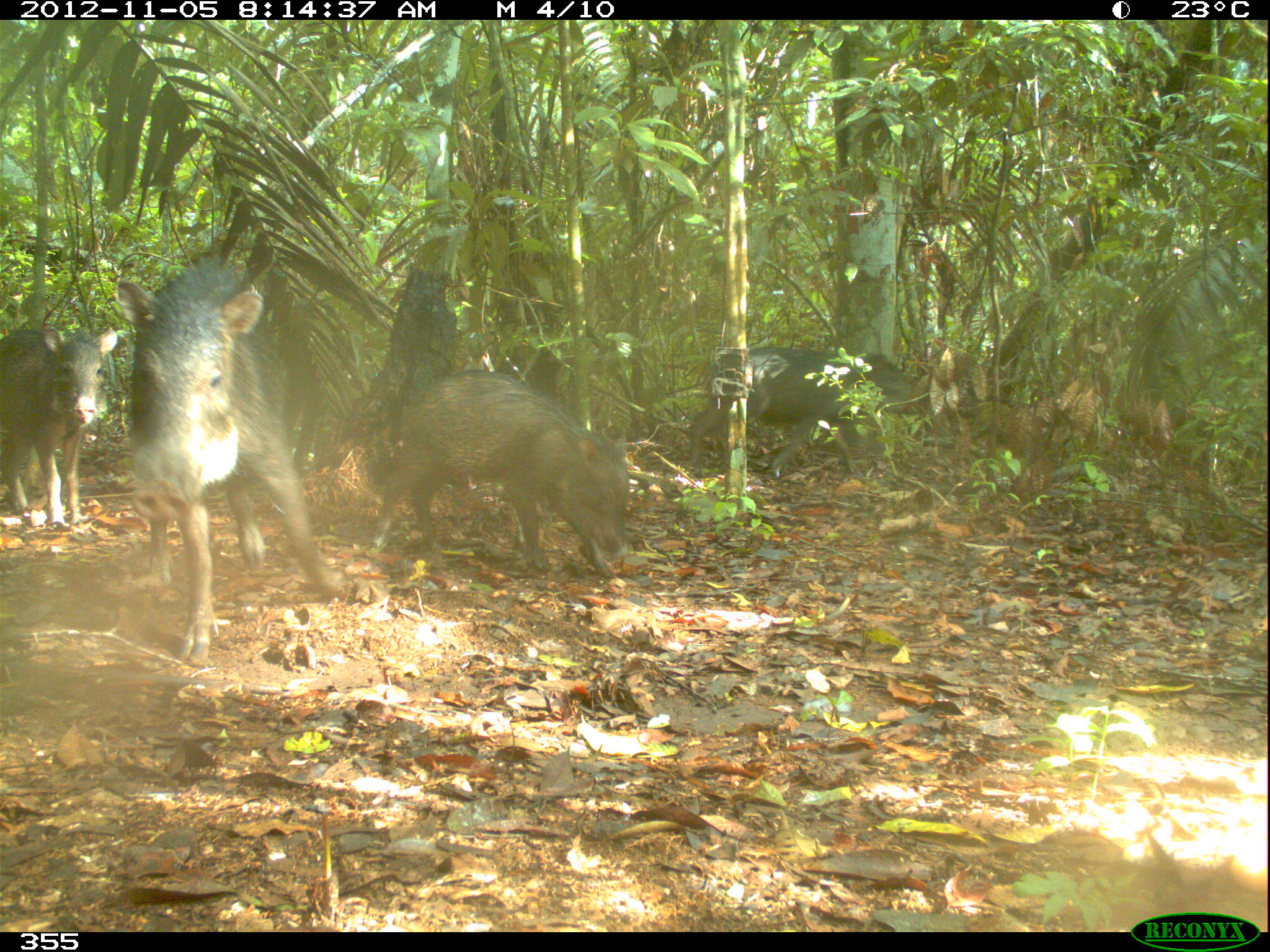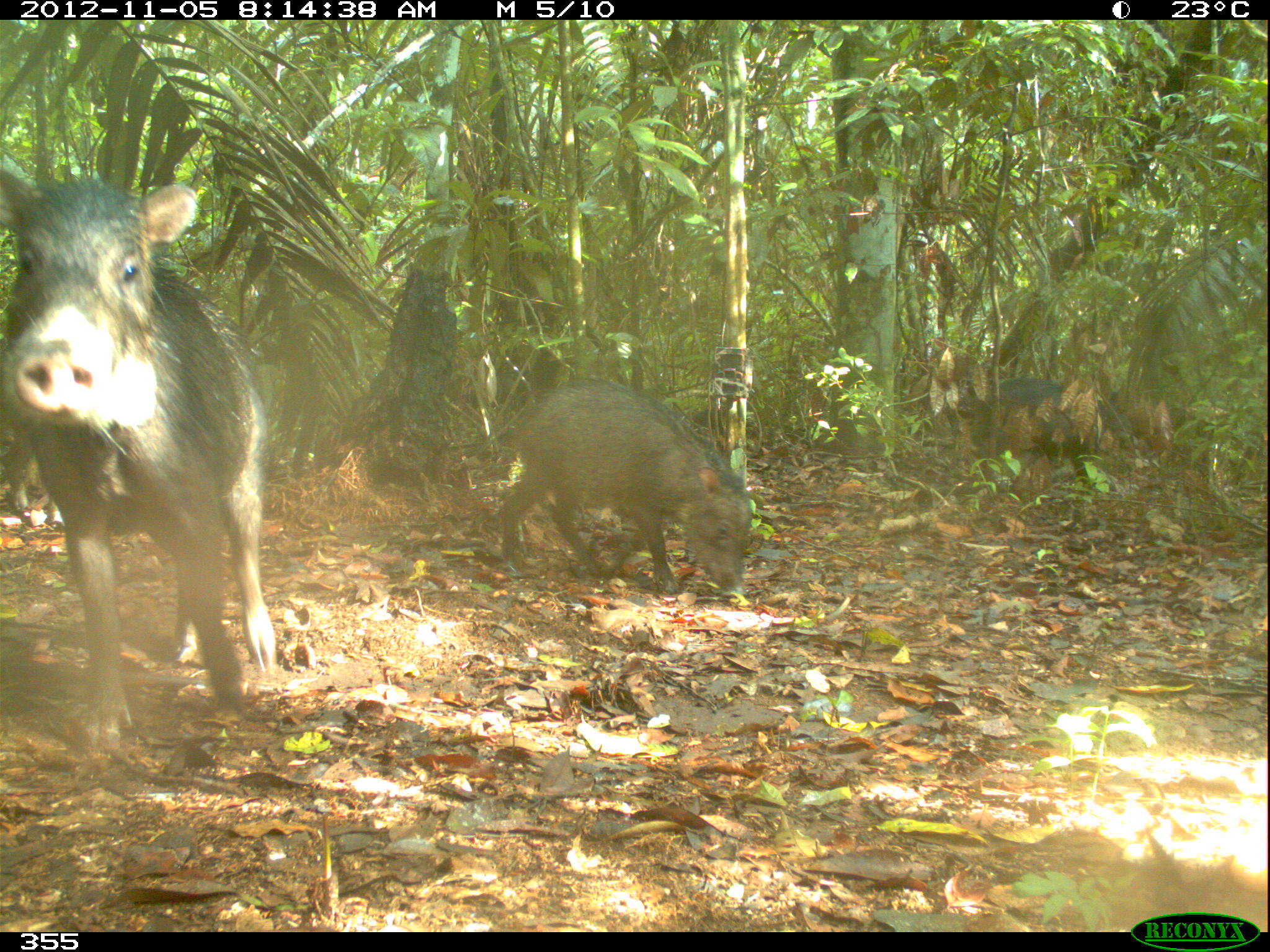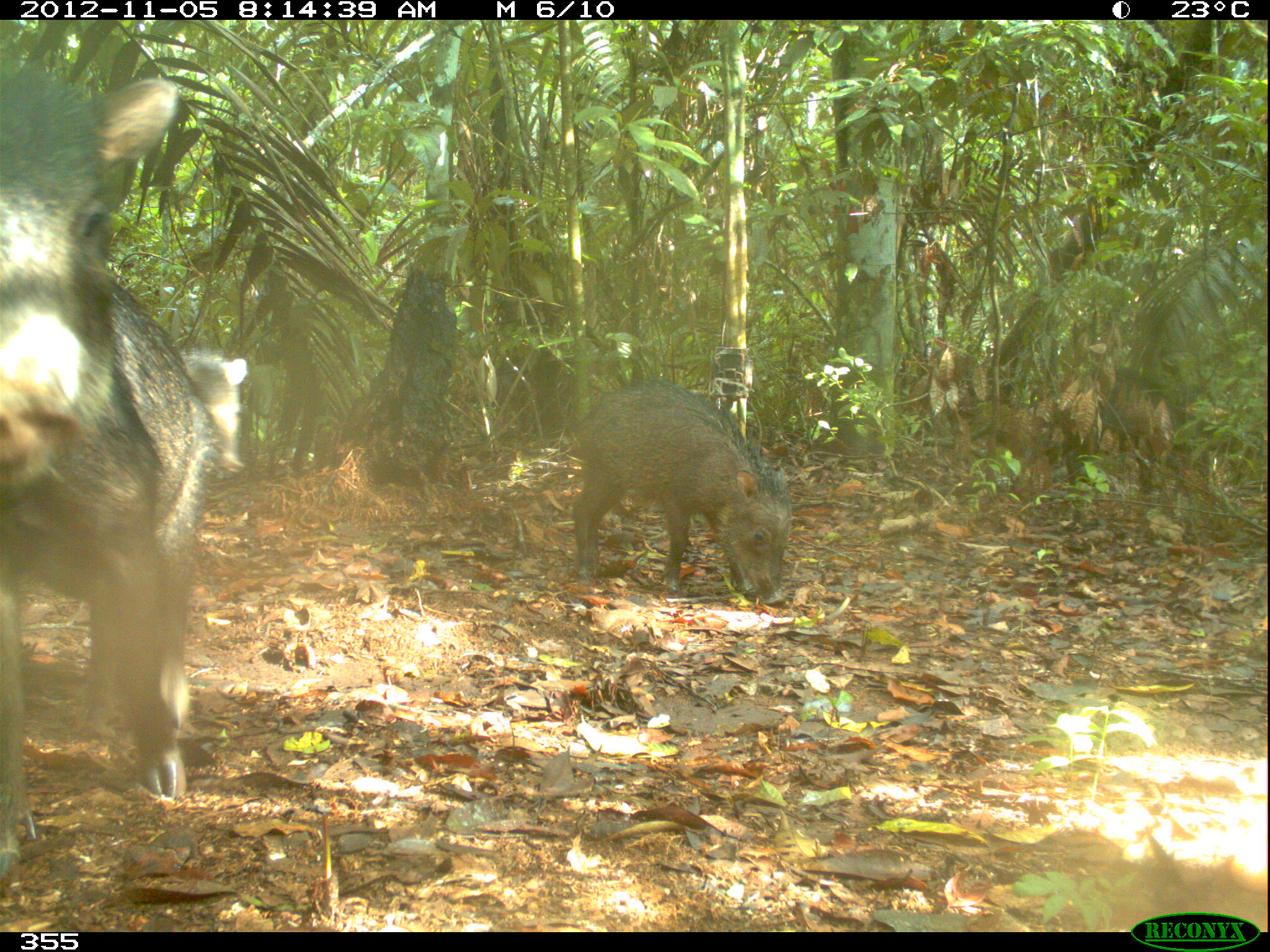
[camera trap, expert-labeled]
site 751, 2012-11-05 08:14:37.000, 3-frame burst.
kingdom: Animalia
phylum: Chordata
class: Mammalia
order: Artiodactyla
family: Tayassuidae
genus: Tayassu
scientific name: Tayassu pecari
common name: white-lipped peccary